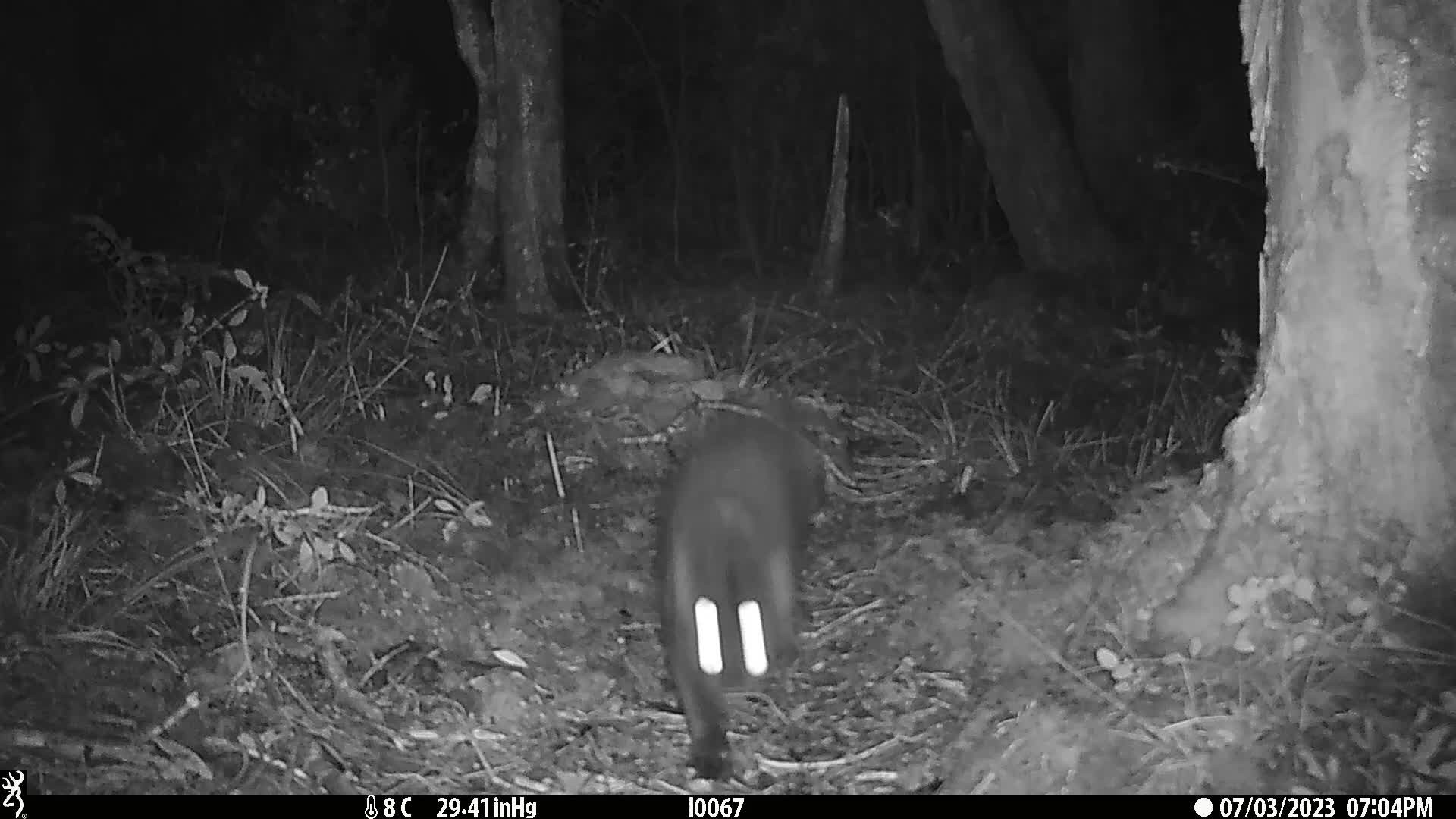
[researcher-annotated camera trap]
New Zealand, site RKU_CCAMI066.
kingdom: Animalia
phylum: Chordata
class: Mammalia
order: Carnivora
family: Felidae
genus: Felis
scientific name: Felis catus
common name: domestic cat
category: cat